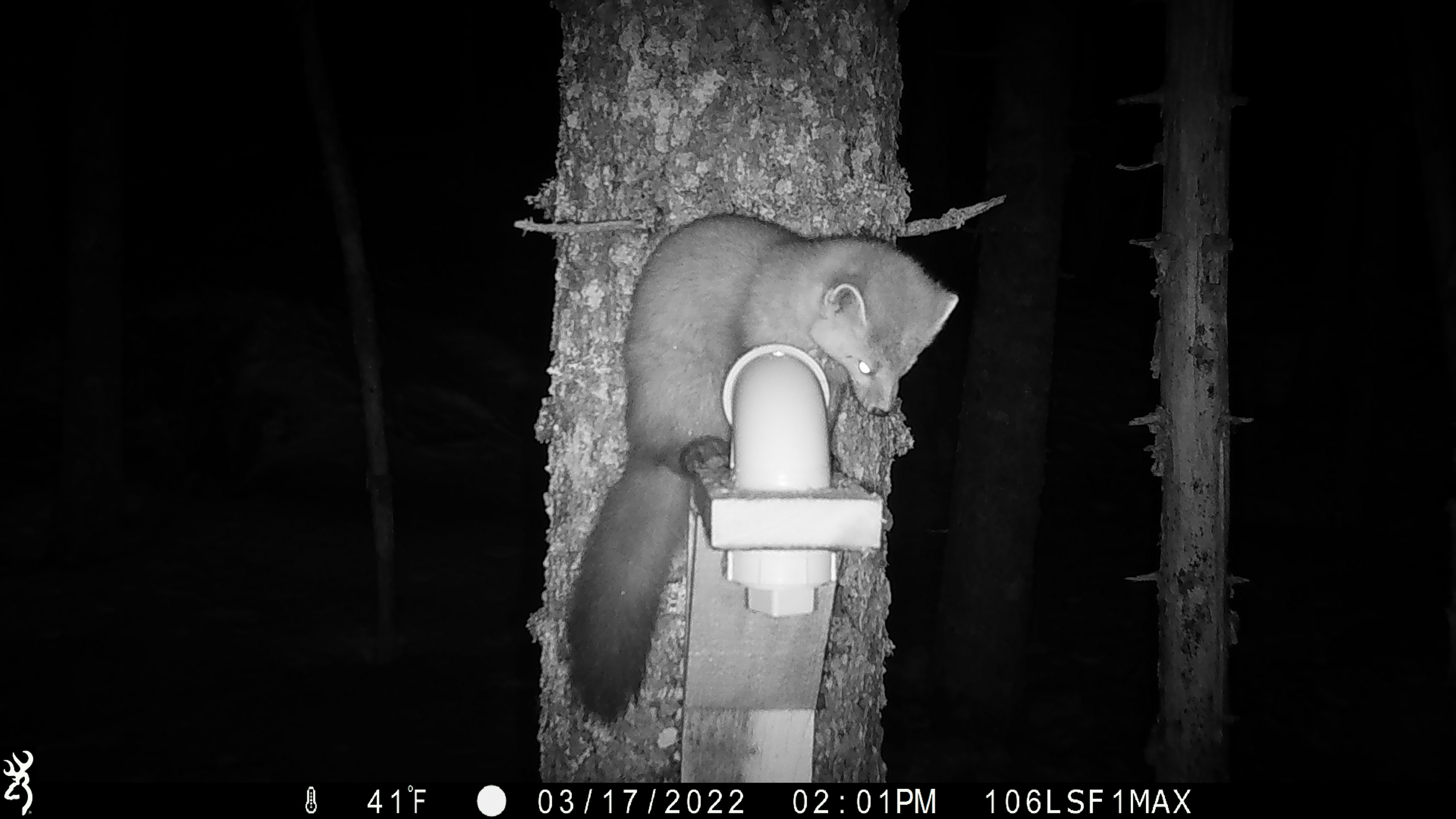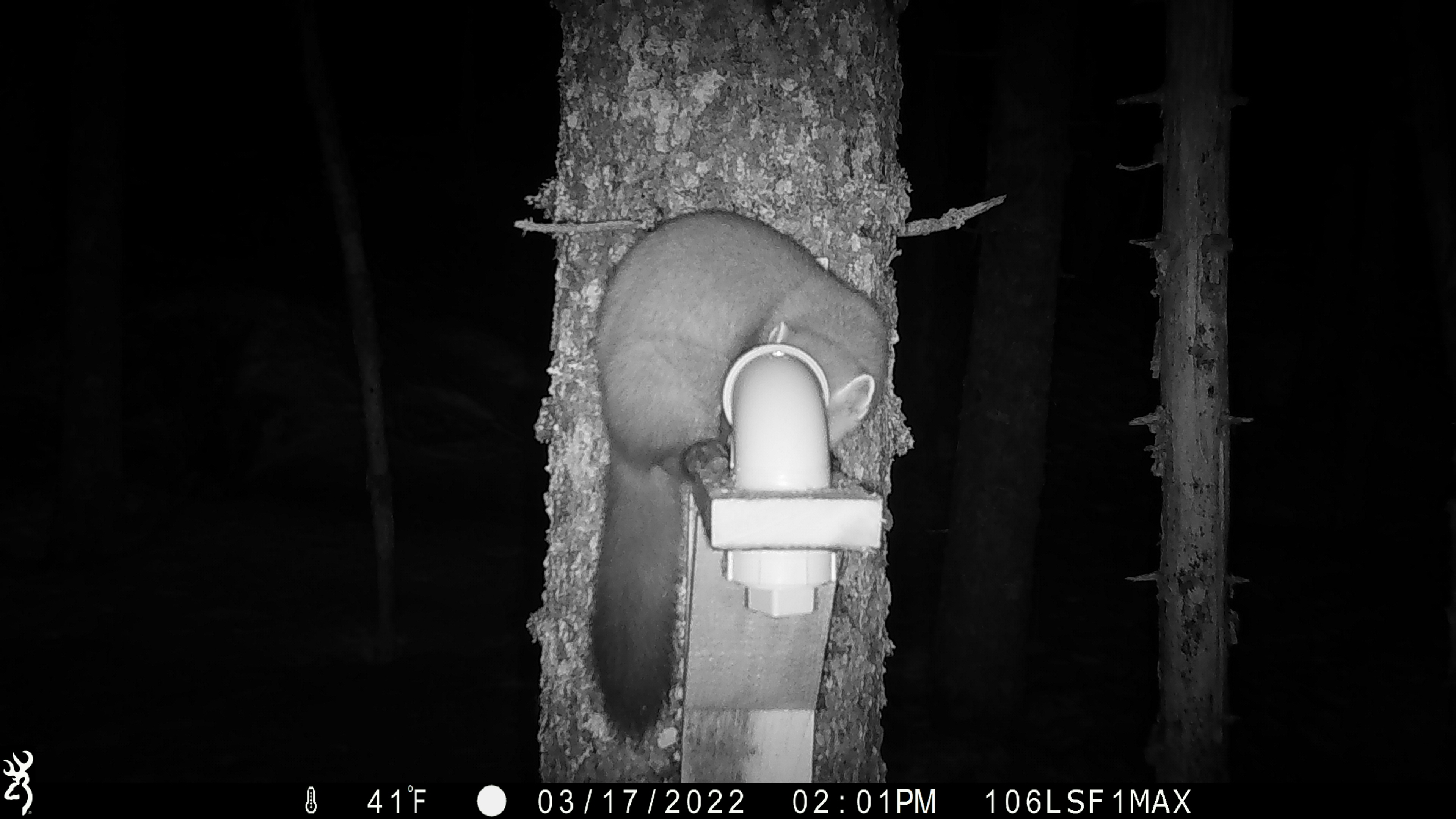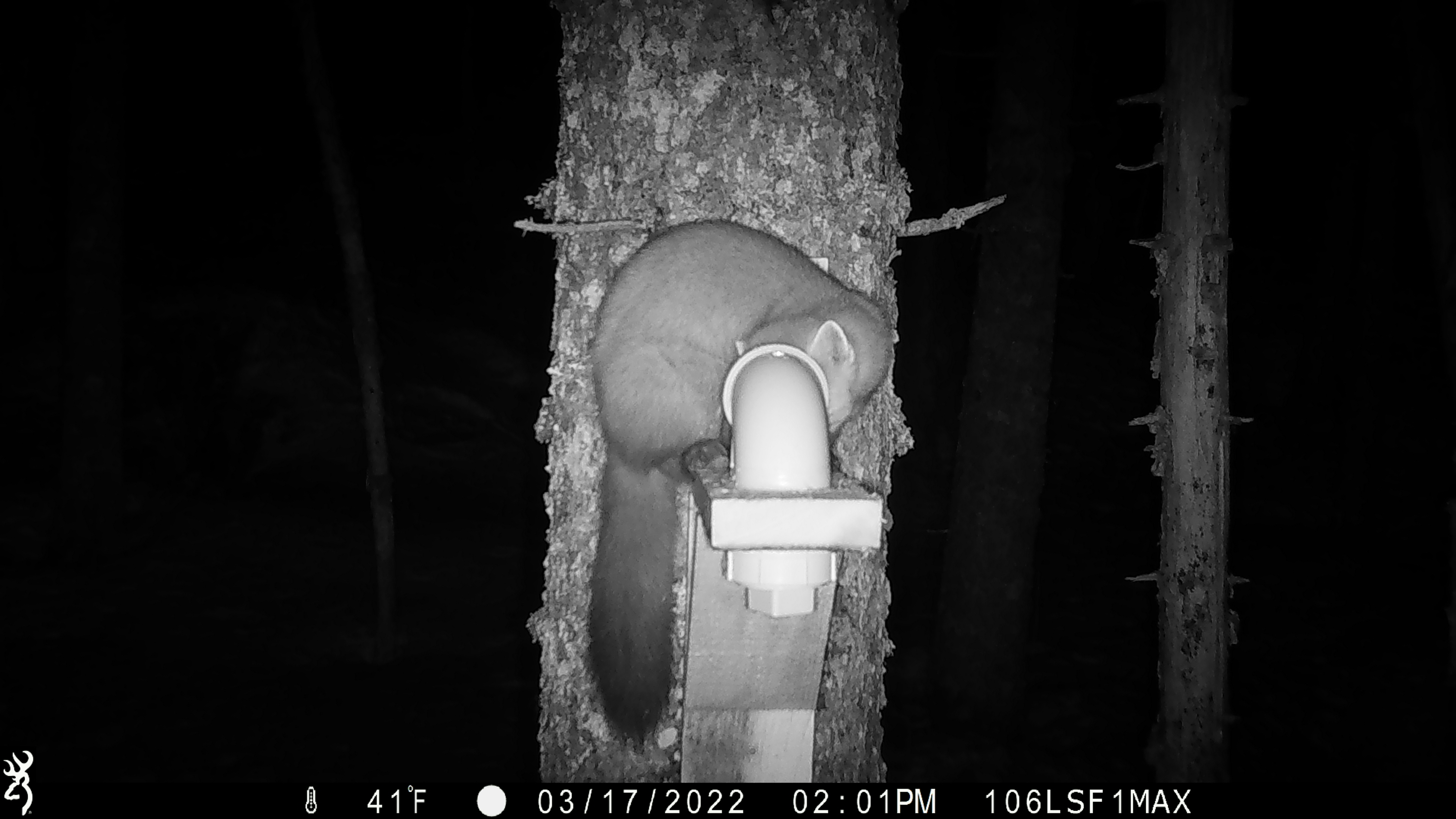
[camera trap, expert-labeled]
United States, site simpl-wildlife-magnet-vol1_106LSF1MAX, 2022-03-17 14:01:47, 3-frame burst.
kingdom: Animalia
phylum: Chordata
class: Mammalia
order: Carnivora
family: Mustelidae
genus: Martes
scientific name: Martes americana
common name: american marten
American marten (Martes americana).